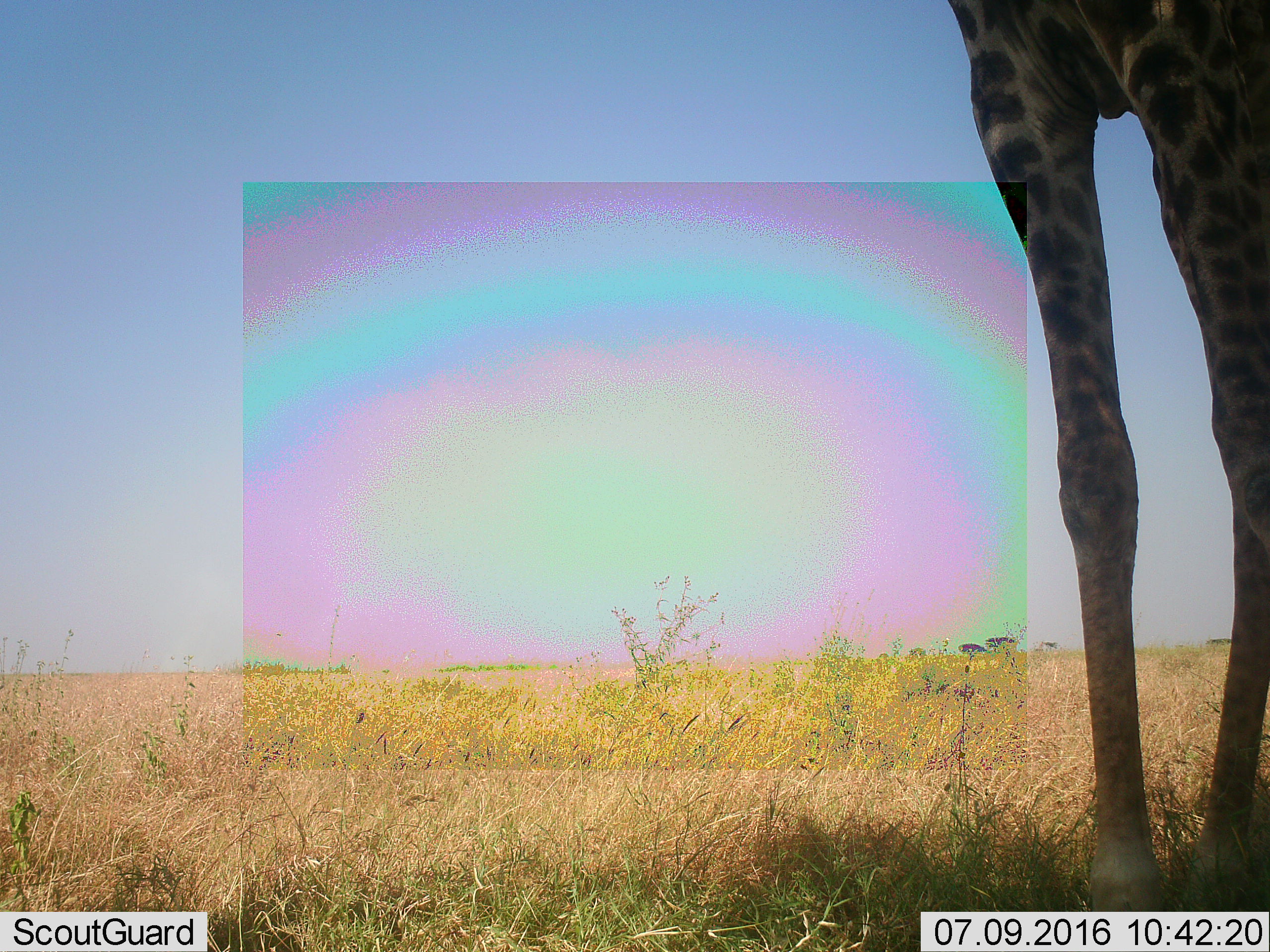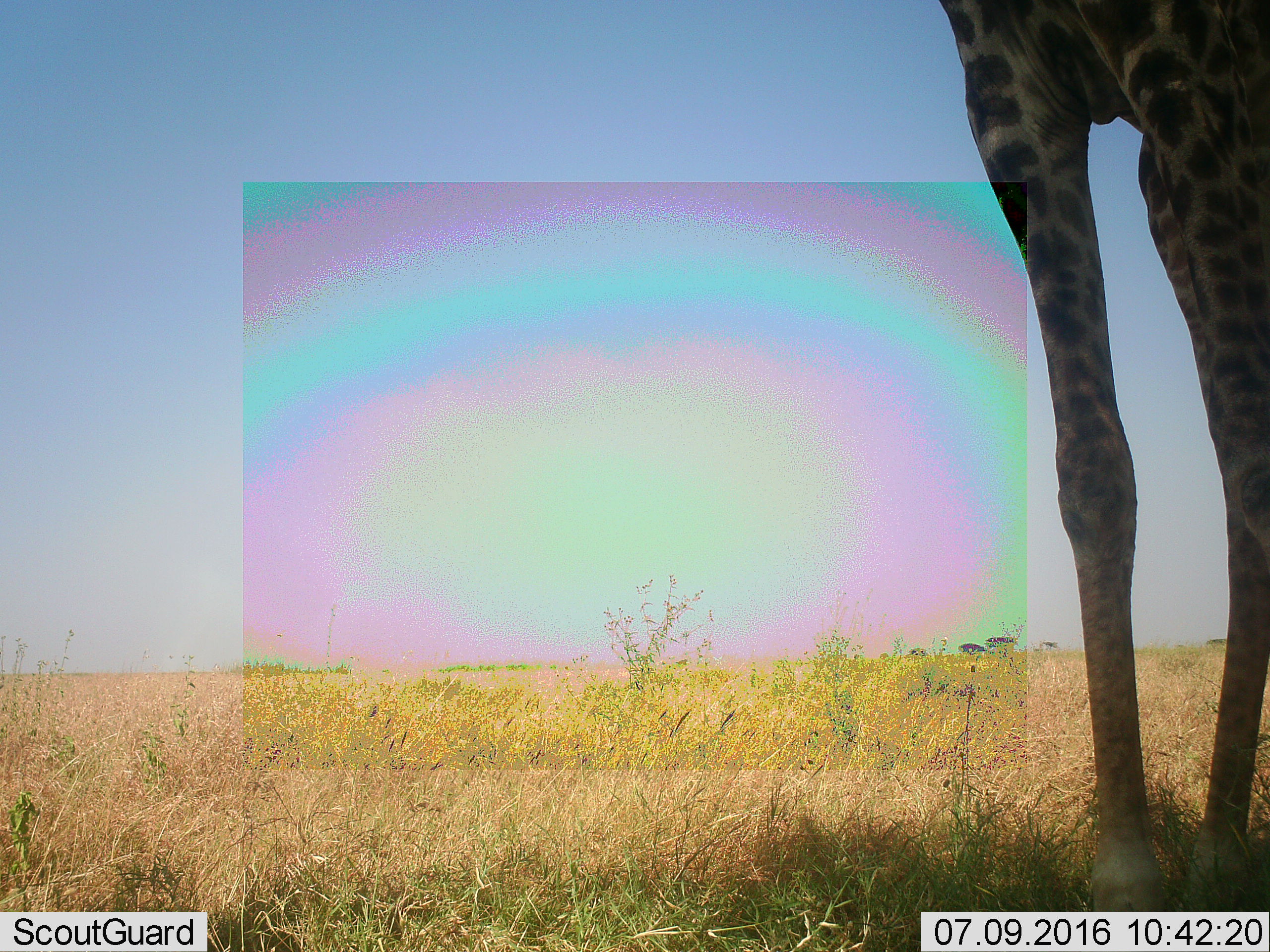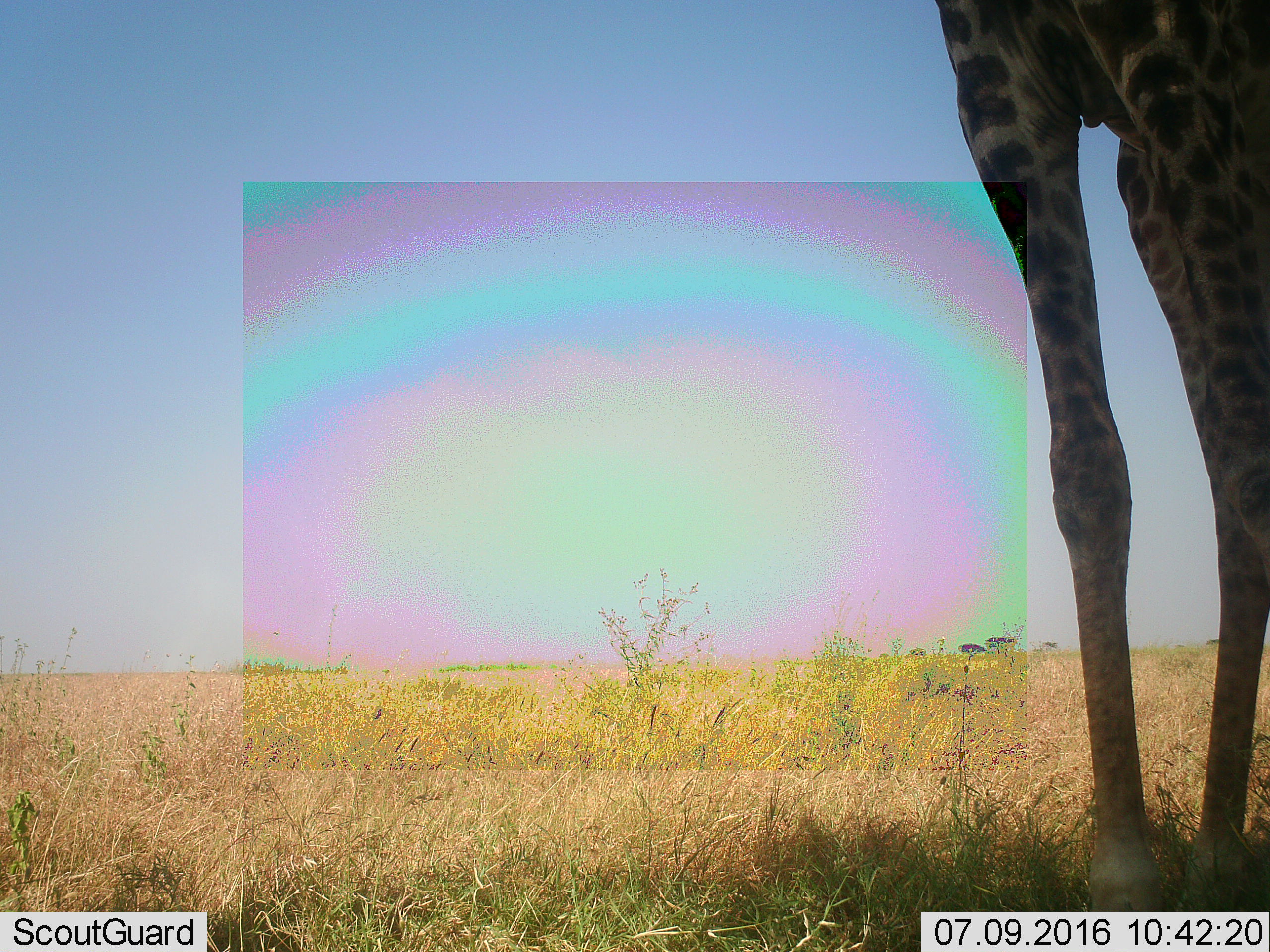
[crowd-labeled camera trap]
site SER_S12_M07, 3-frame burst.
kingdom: Animalia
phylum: Chordata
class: Mammalia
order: Artiodactyla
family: Giraffidae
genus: Giraffa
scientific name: Giraffa camelopardalis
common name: giraffe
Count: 1.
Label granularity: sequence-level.